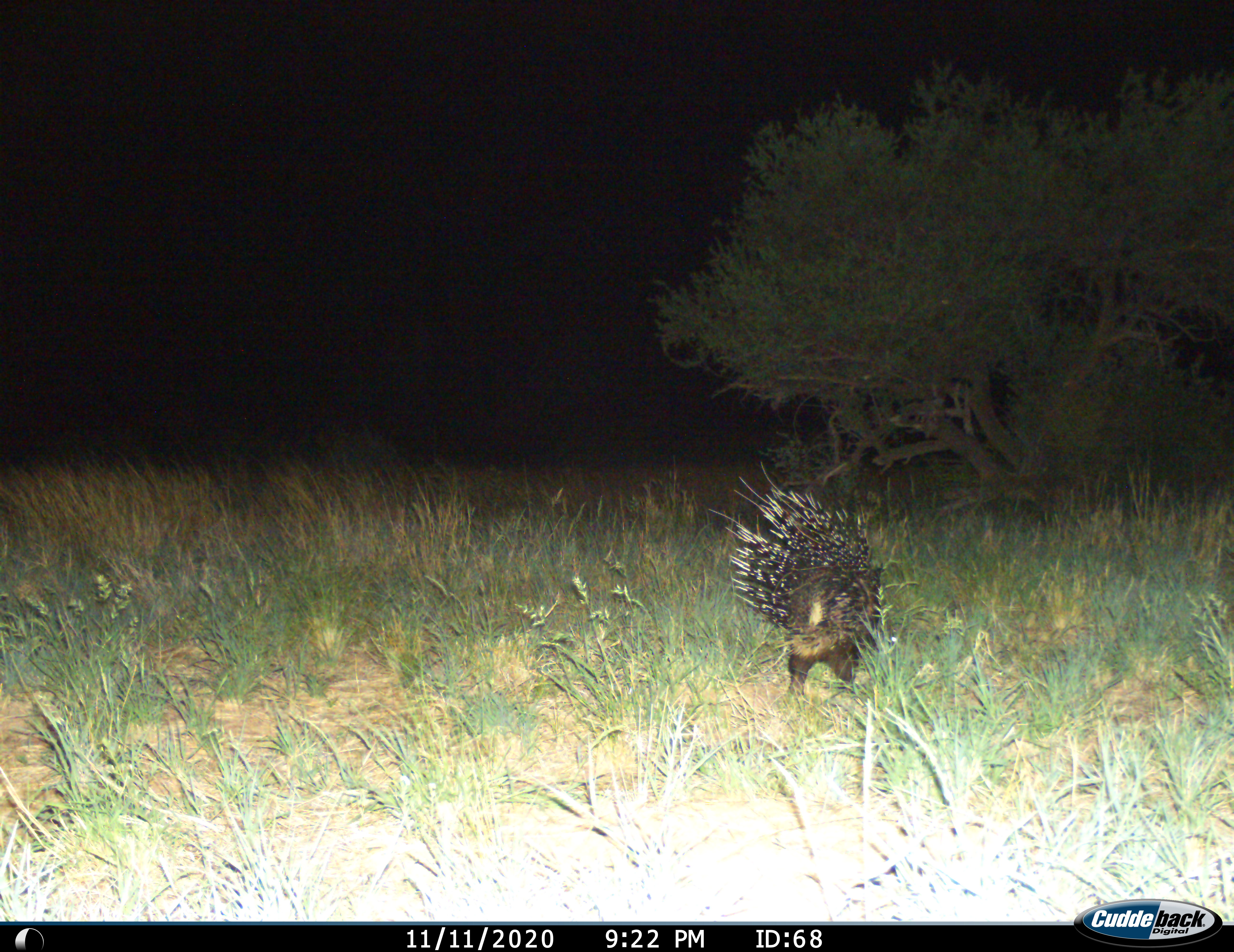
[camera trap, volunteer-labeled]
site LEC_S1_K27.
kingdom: Animalia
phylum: Chordata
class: Mammalia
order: Rodentia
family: Hystricidae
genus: Hystrix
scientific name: Hystrix cristata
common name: crested porcupine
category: porcupine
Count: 1.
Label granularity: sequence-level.